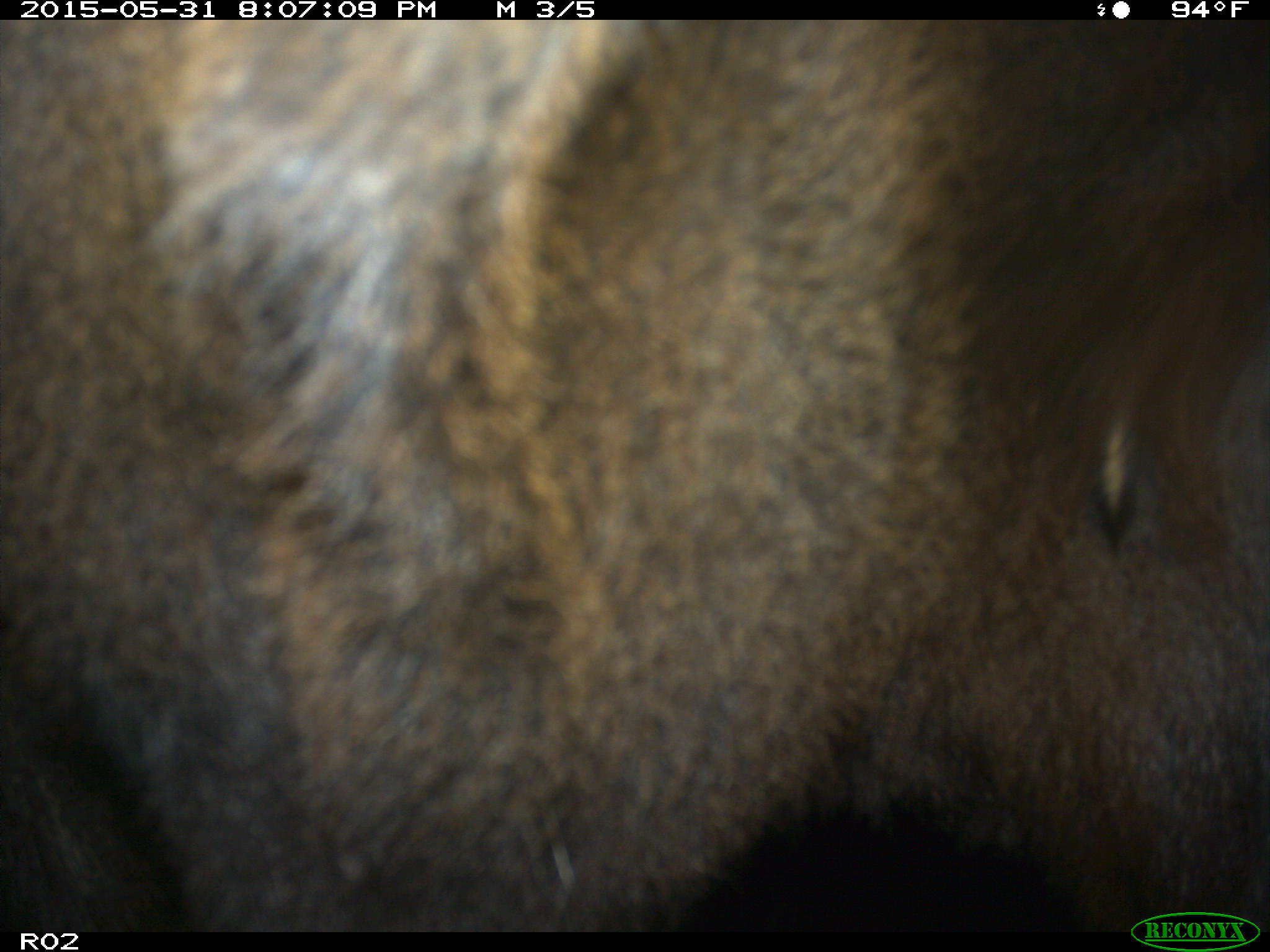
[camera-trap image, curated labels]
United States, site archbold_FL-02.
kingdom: Animalia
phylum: Chordata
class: Mammalia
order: Artiodactyla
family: Bovidae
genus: Bos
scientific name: Bos taurus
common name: domestic cow